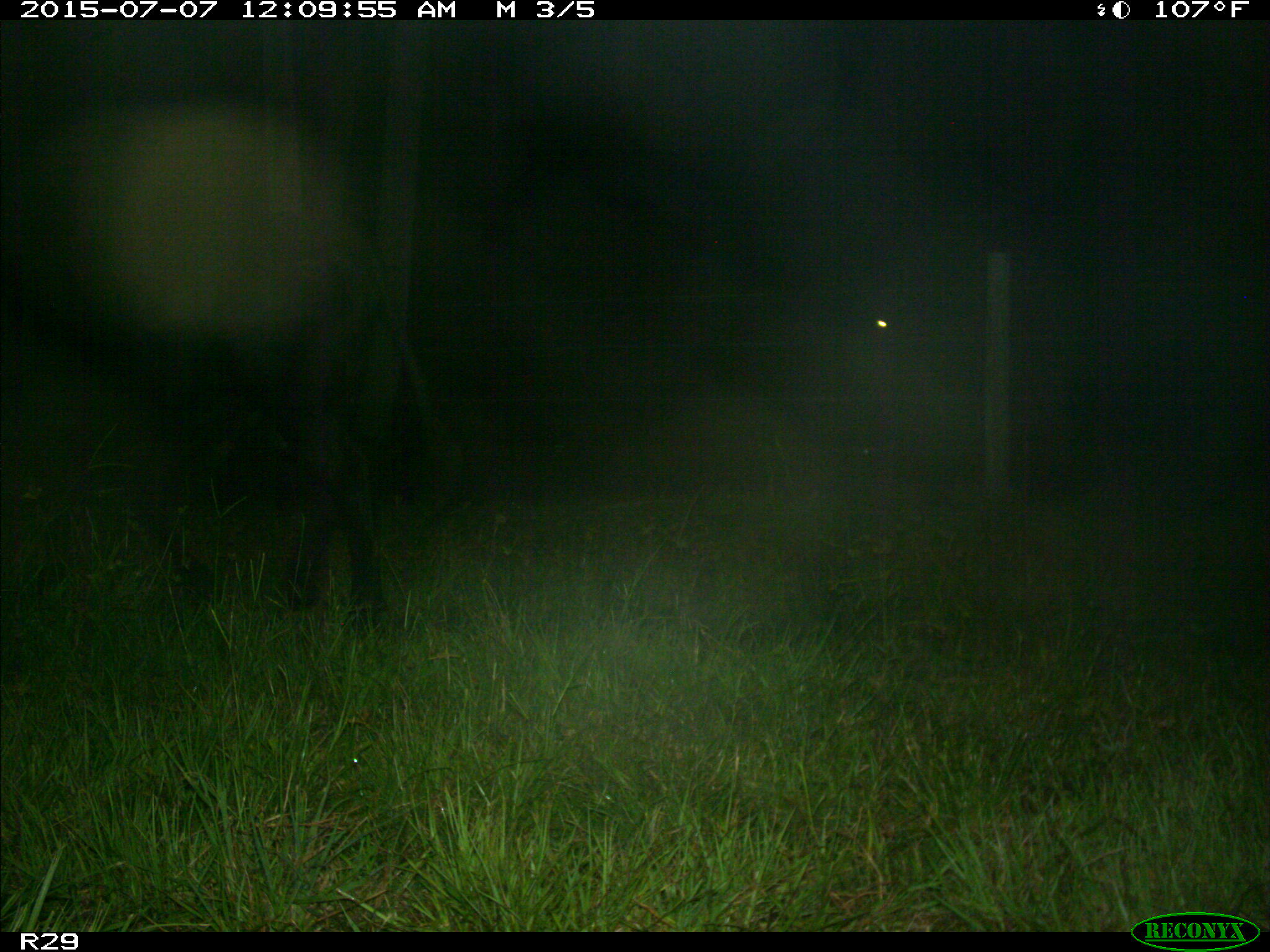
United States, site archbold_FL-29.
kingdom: Animalia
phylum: Chordata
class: Mammalia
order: Artiodactyla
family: Bovidae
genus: Bos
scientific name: Bos taurus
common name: domestic cow